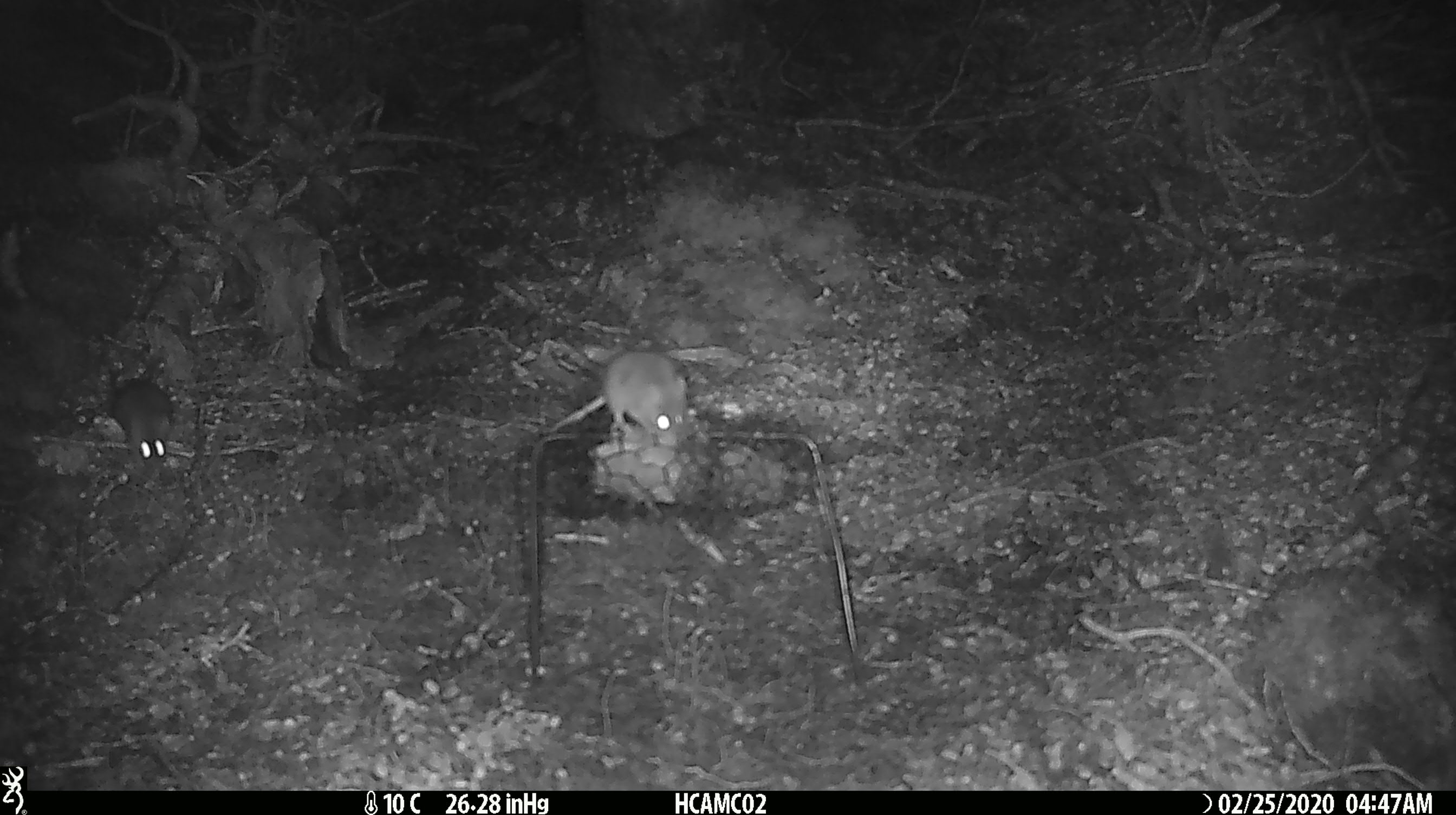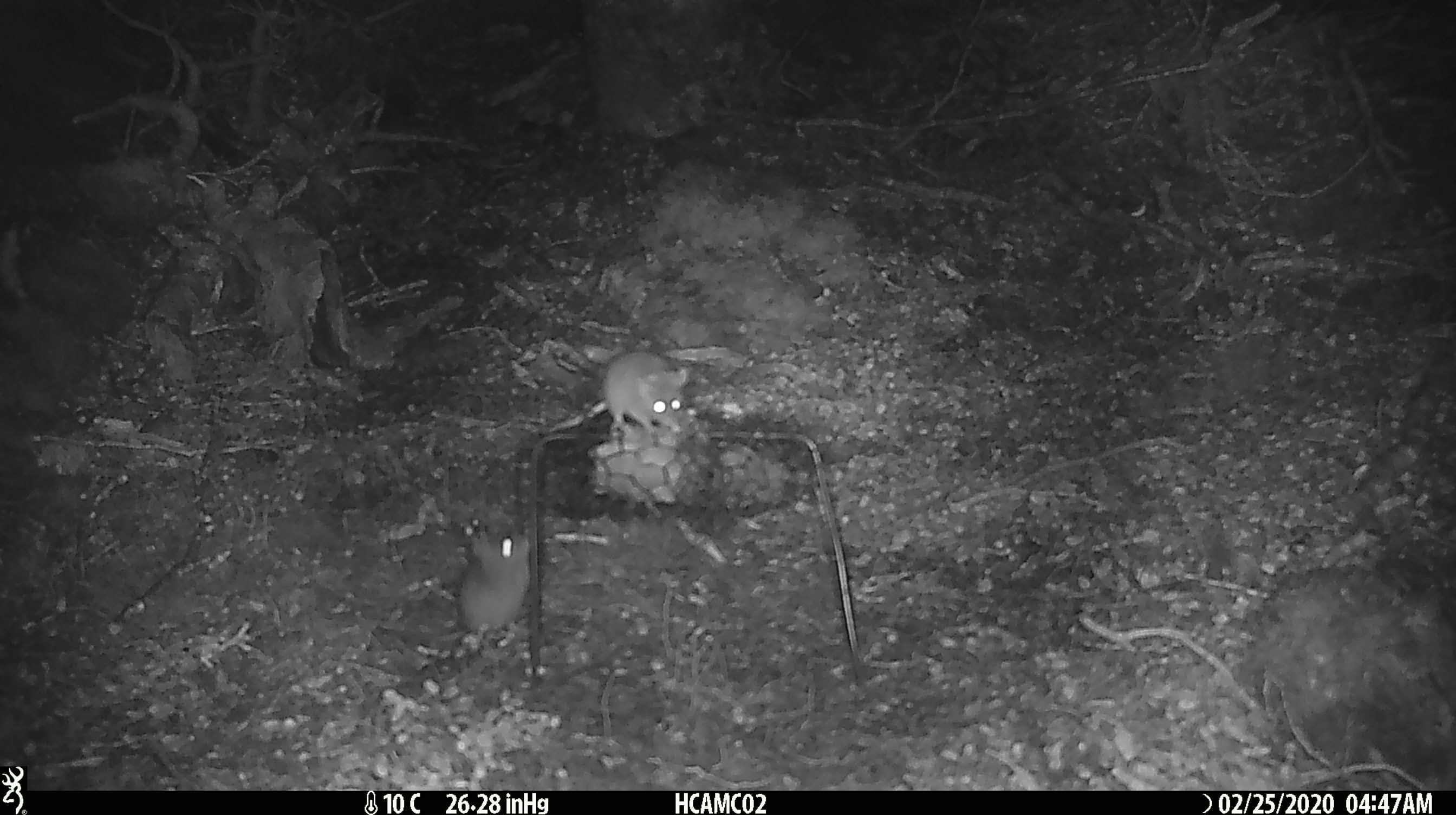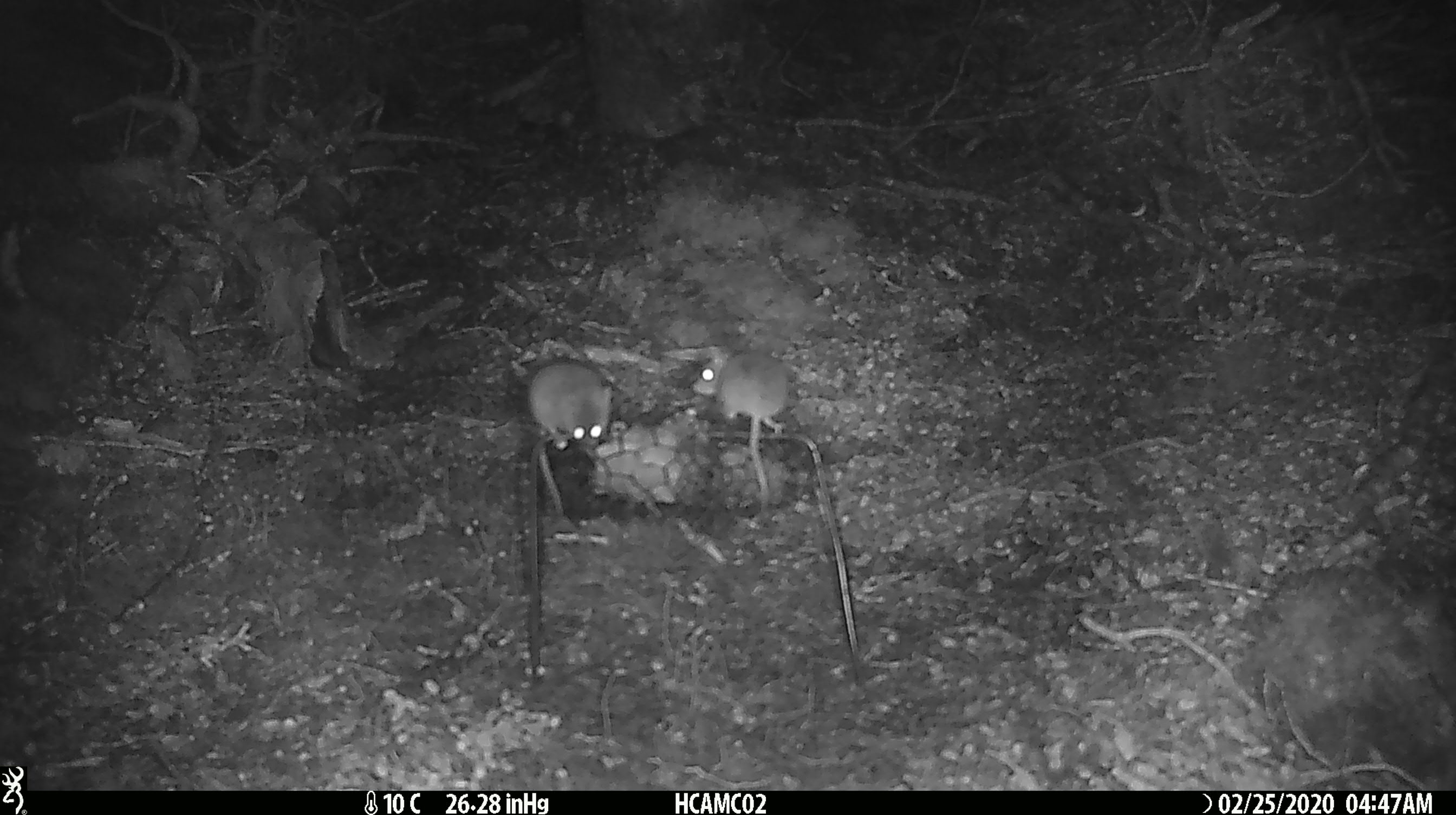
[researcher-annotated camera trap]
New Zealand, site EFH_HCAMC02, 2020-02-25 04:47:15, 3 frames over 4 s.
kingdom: Animalia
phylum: Chordata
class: Mammalia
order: Rodentia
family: Muridae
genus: Mus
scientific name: Mus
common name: mouse